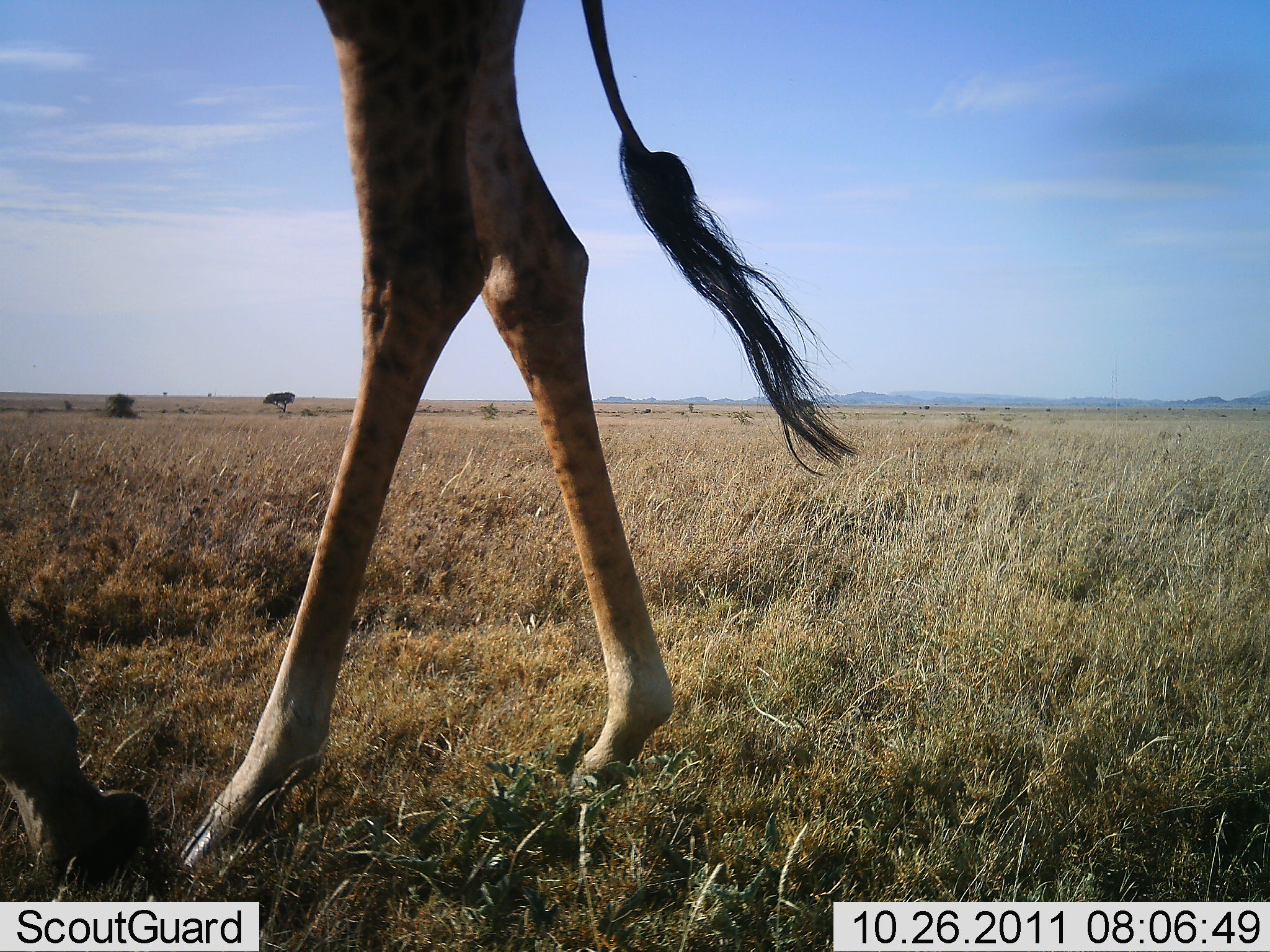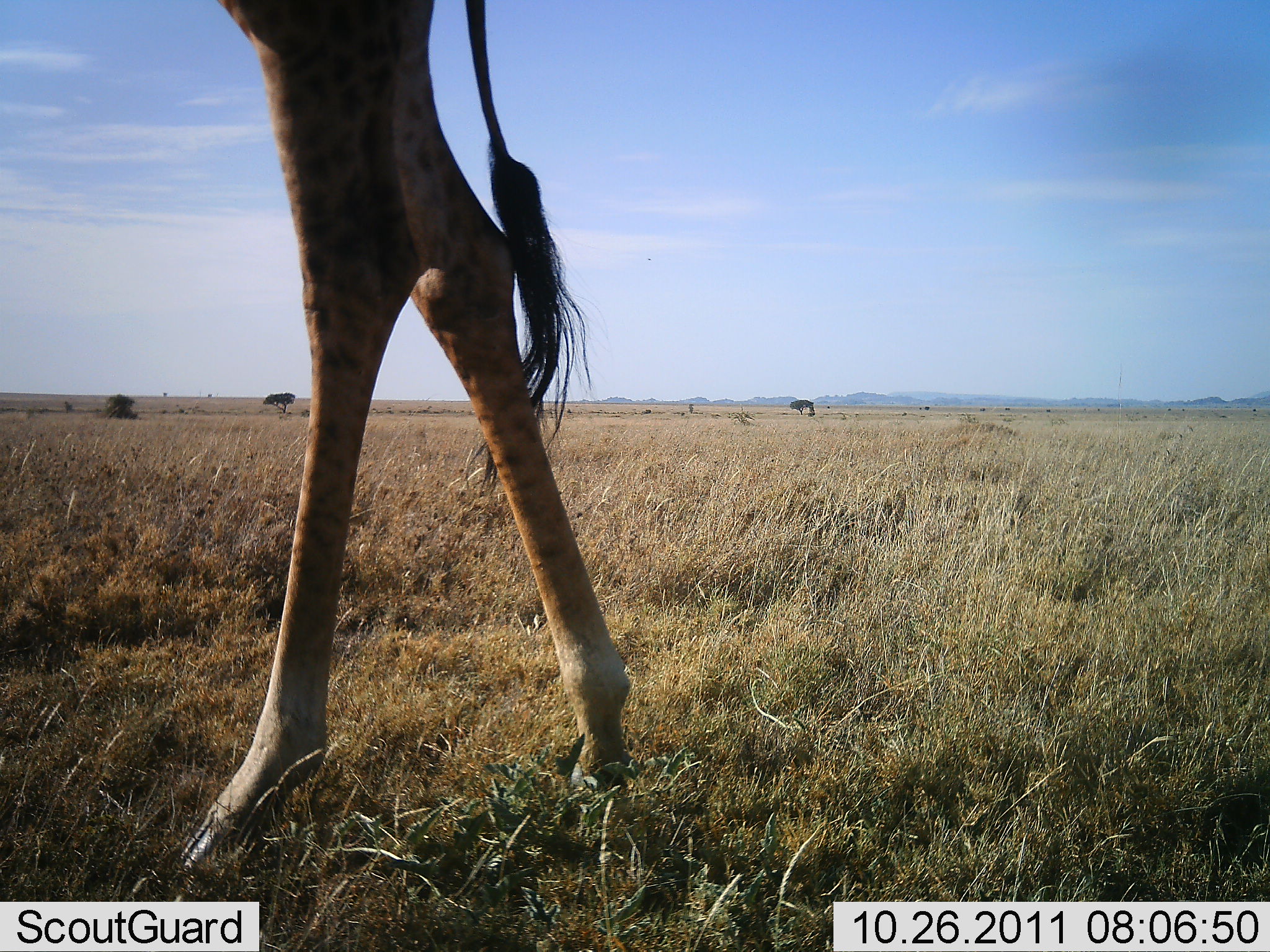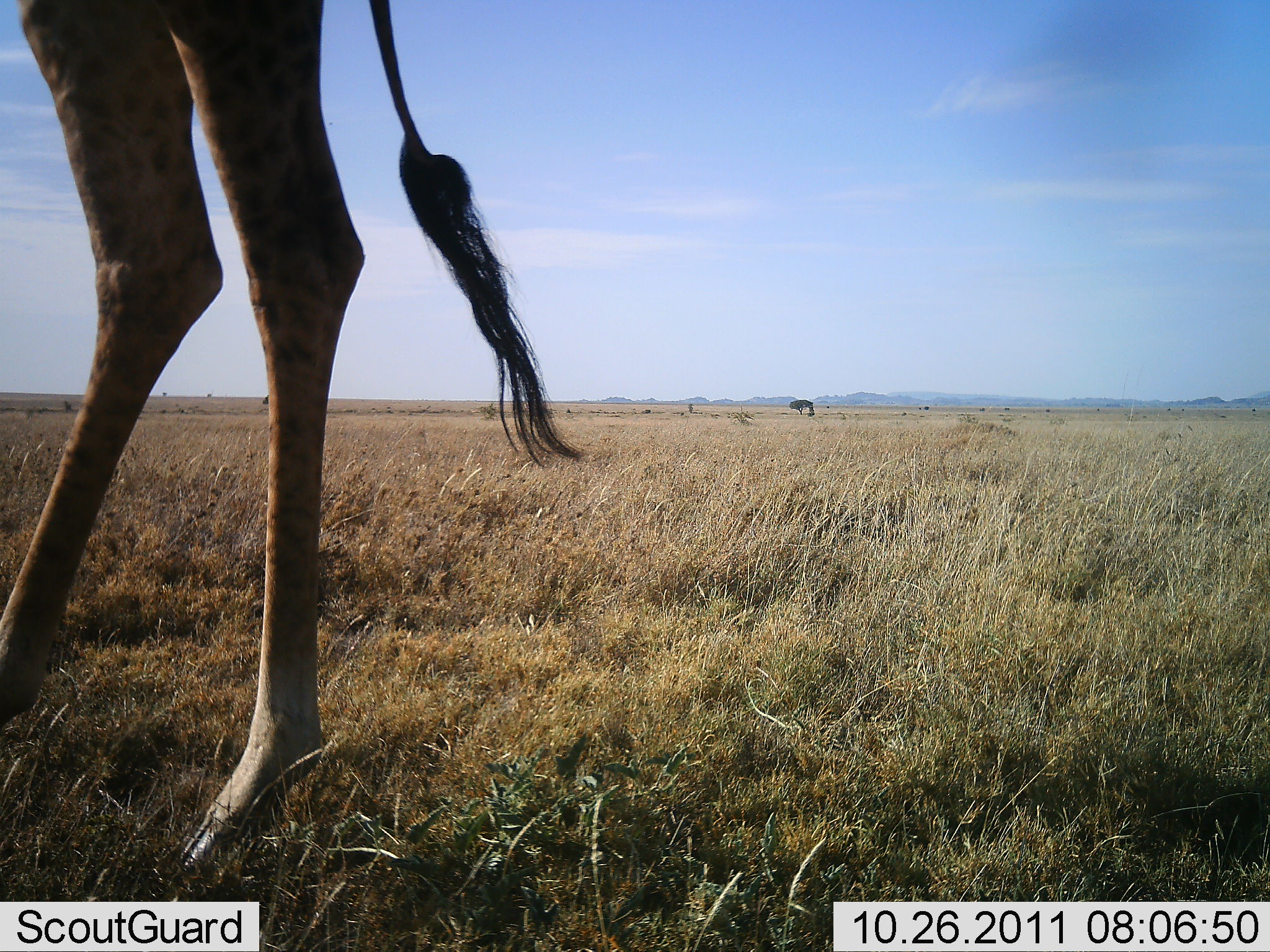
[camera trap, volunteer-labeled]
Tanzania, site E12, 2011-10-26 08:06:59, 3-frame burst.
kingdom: Animalia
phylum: Chordata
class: Mammalia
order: Artiodactyla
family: Giraffidae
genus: Giraffa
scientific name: Giraffa camelopardalis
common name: giraffe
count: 1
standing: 0%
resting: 0%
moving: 100%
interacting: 0%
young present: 0%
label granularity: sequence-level